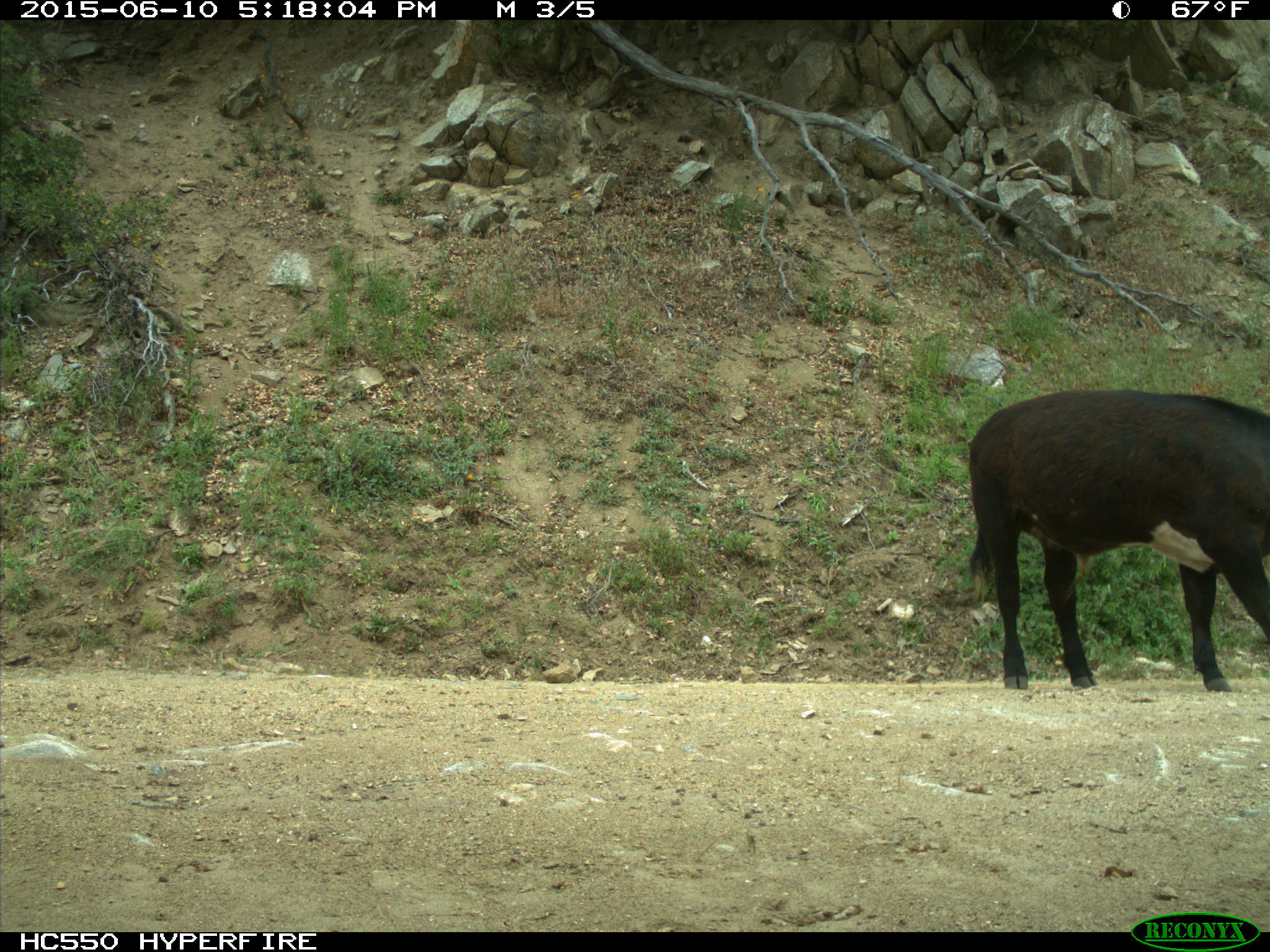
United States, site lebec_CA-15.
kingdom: Animalia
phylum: Chordata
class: Mammalia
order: Artiodactyla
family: Bovidae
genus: Bos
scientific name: Bos taurus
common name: domestic cow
Bos taurus (domestic cow).